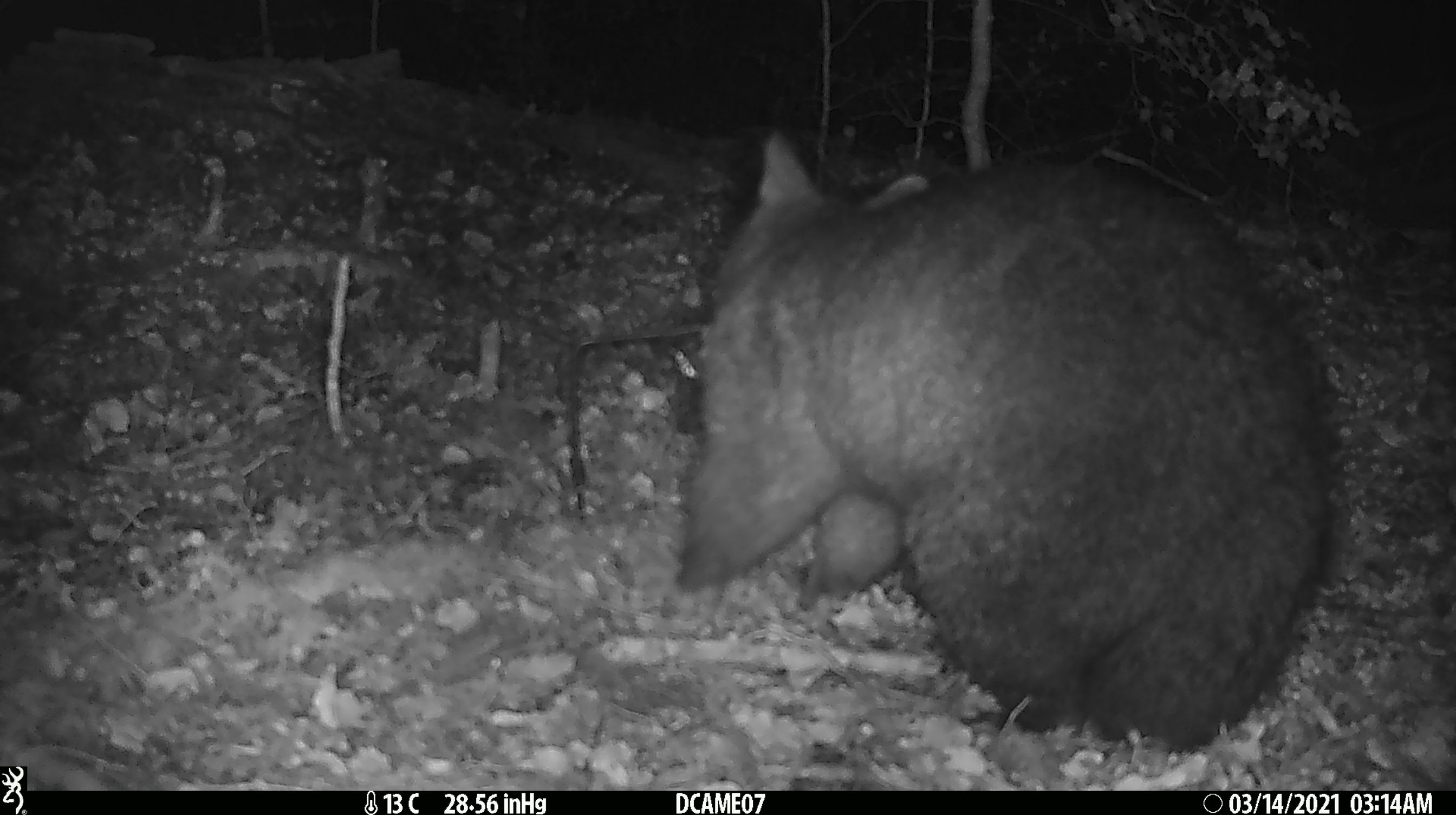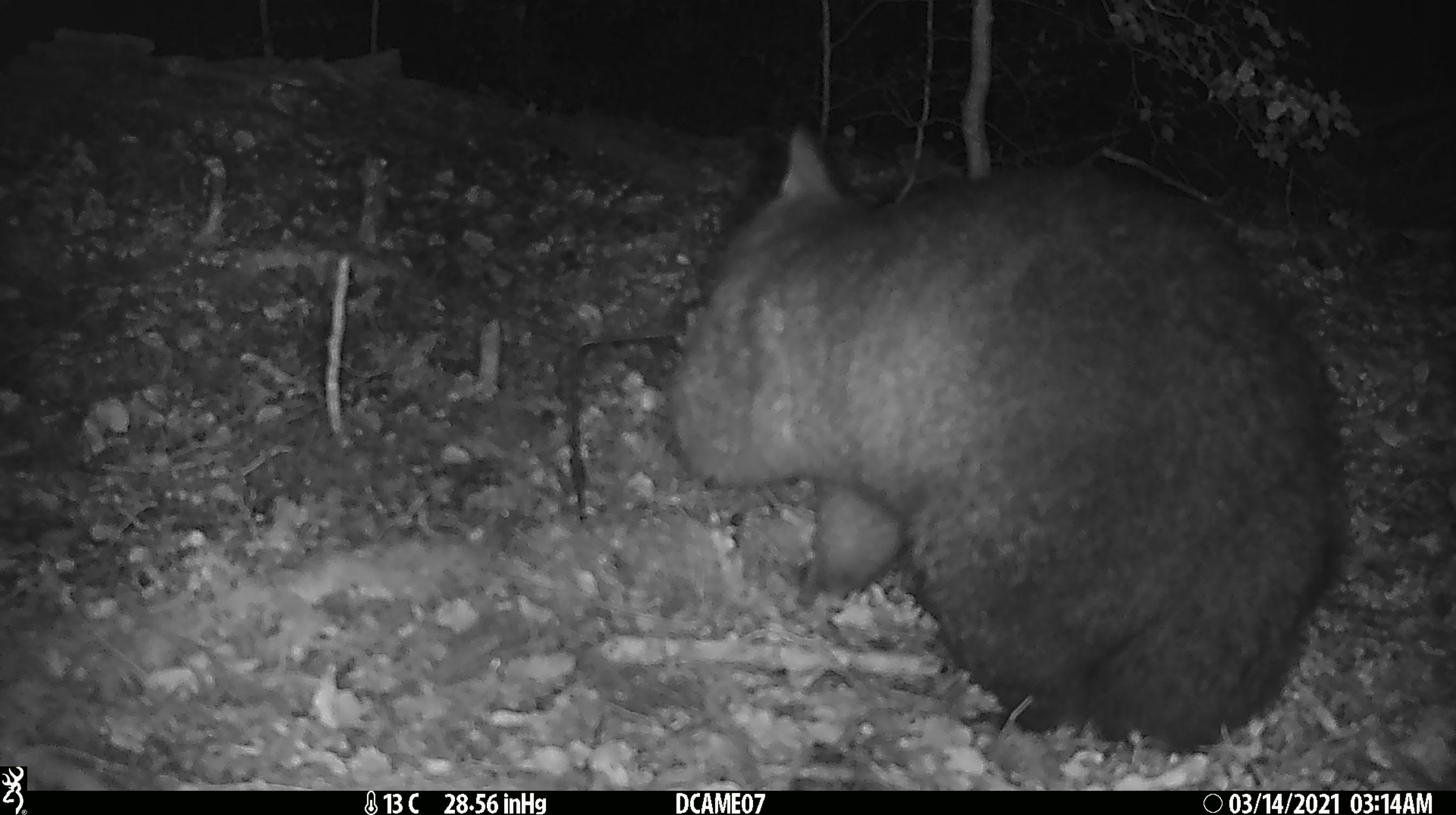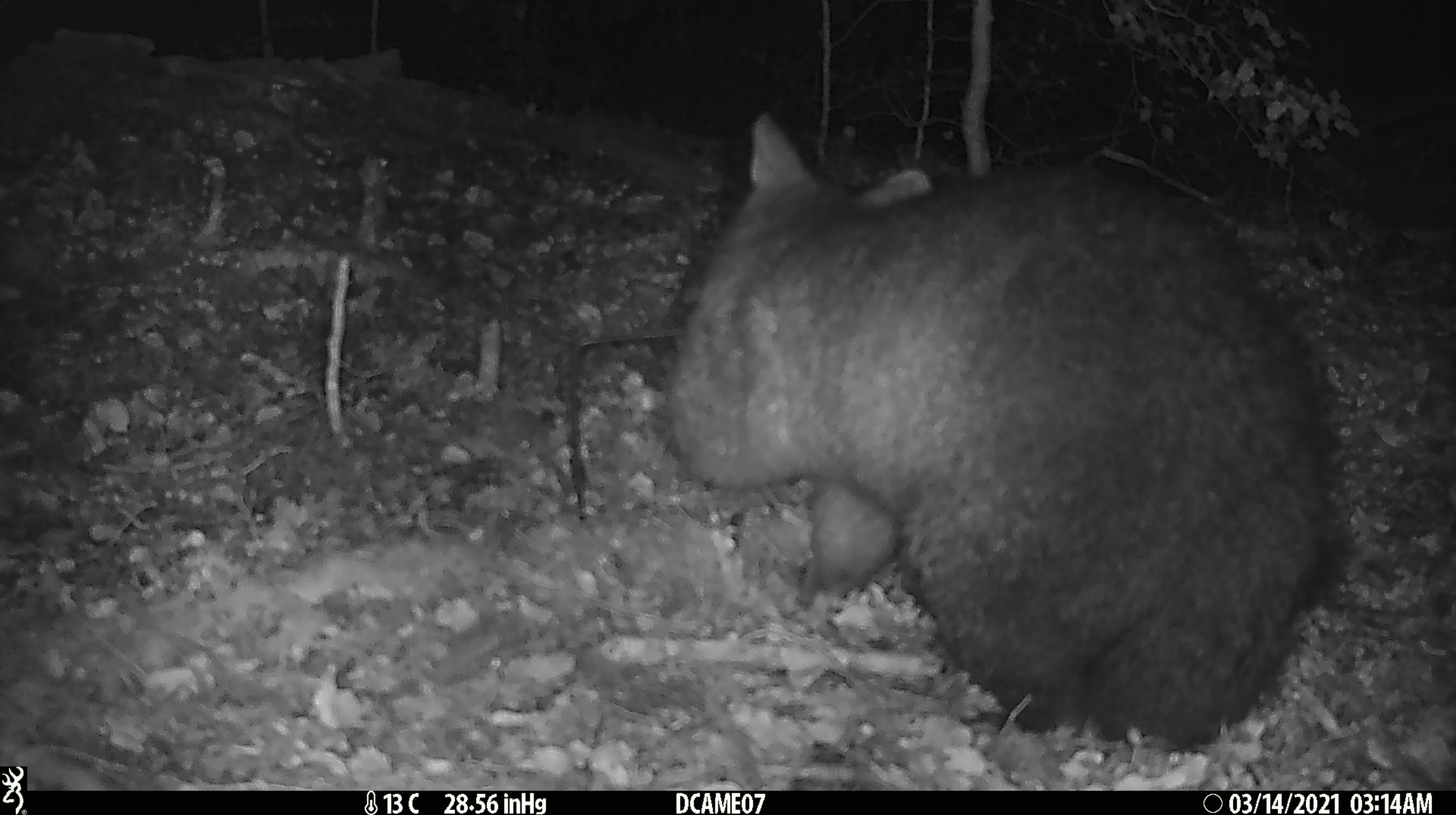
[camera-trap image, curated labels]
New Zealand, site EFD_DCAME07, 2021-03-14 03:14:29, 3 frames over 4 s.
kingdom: Animalia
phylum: Chordata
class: Mammalia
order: Diprotodontia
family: Phalangeridae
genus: Trichosurus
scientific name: Trichosurus vulpecula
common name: common brushtail possum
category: possum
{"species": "possum (common brushtail possum) (Trichosurus vulpecula)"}